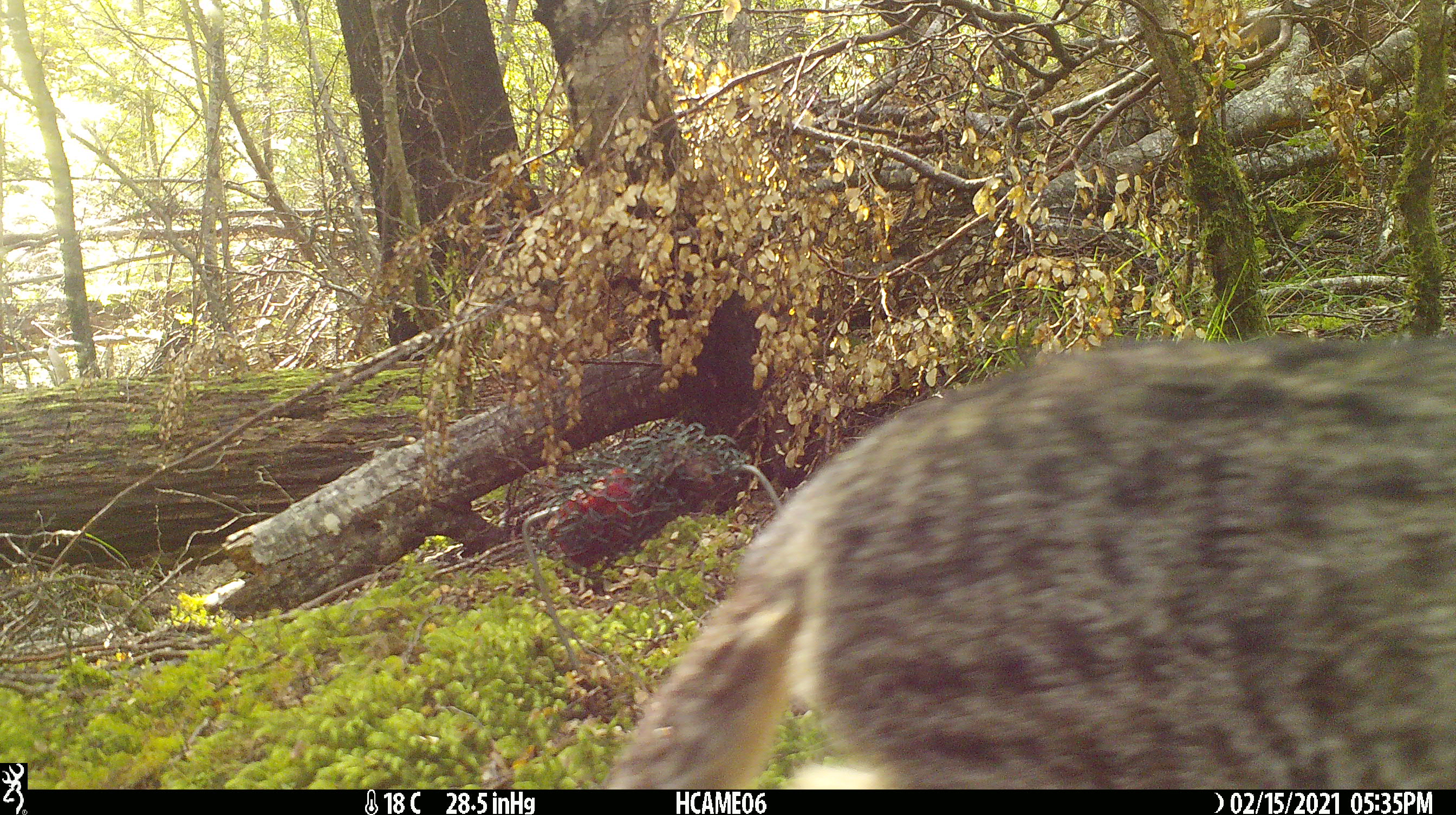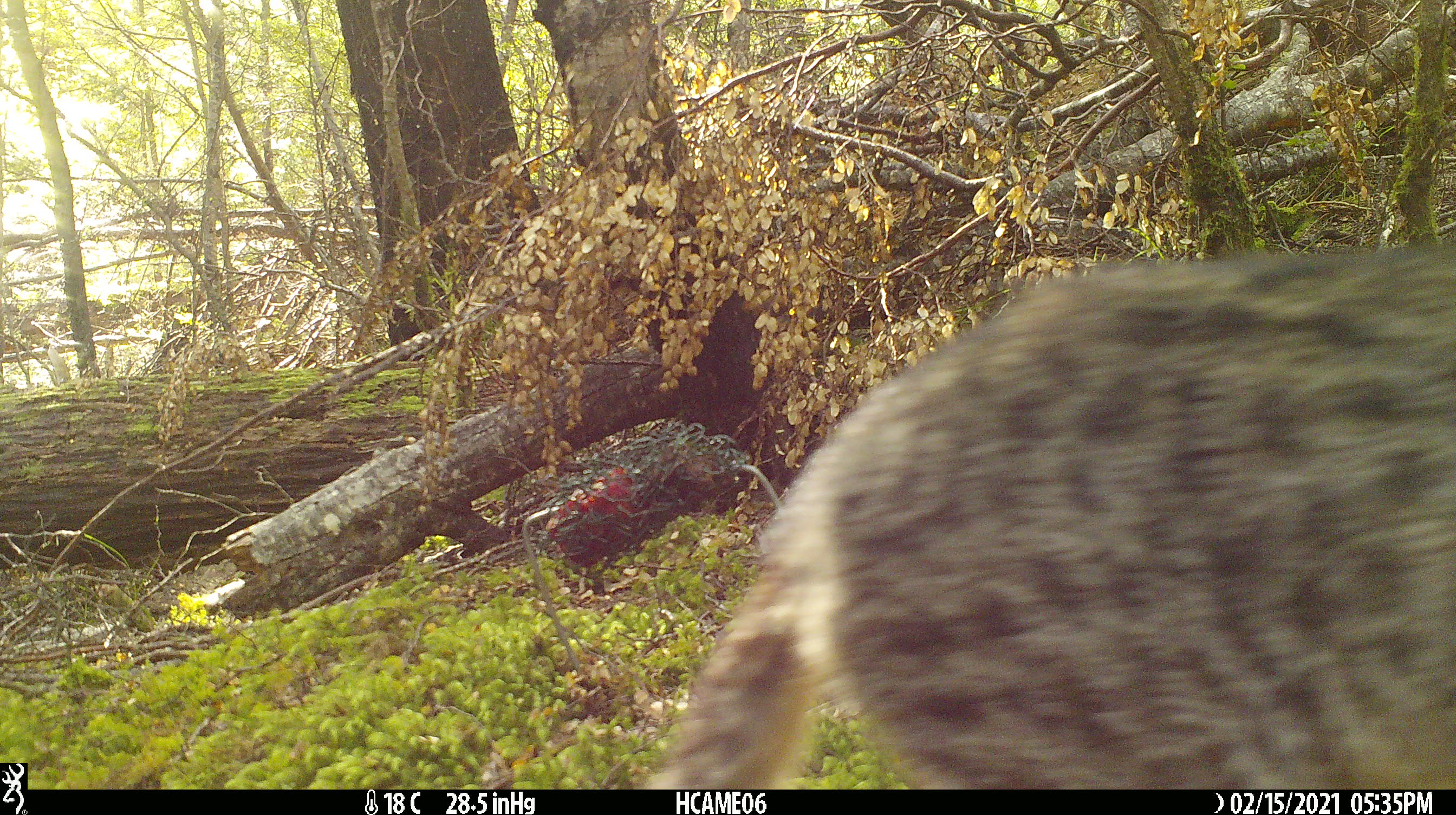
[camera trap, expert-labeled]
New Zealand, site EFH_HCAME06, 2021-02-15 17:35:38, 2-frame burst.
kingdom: Animalia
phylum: Chordata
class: Mammalia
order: Carnivora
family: Felidae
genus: Felis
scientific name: Felis catus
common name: domestic cat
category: cat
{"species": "cat (domestic cat) (Felis catus)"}